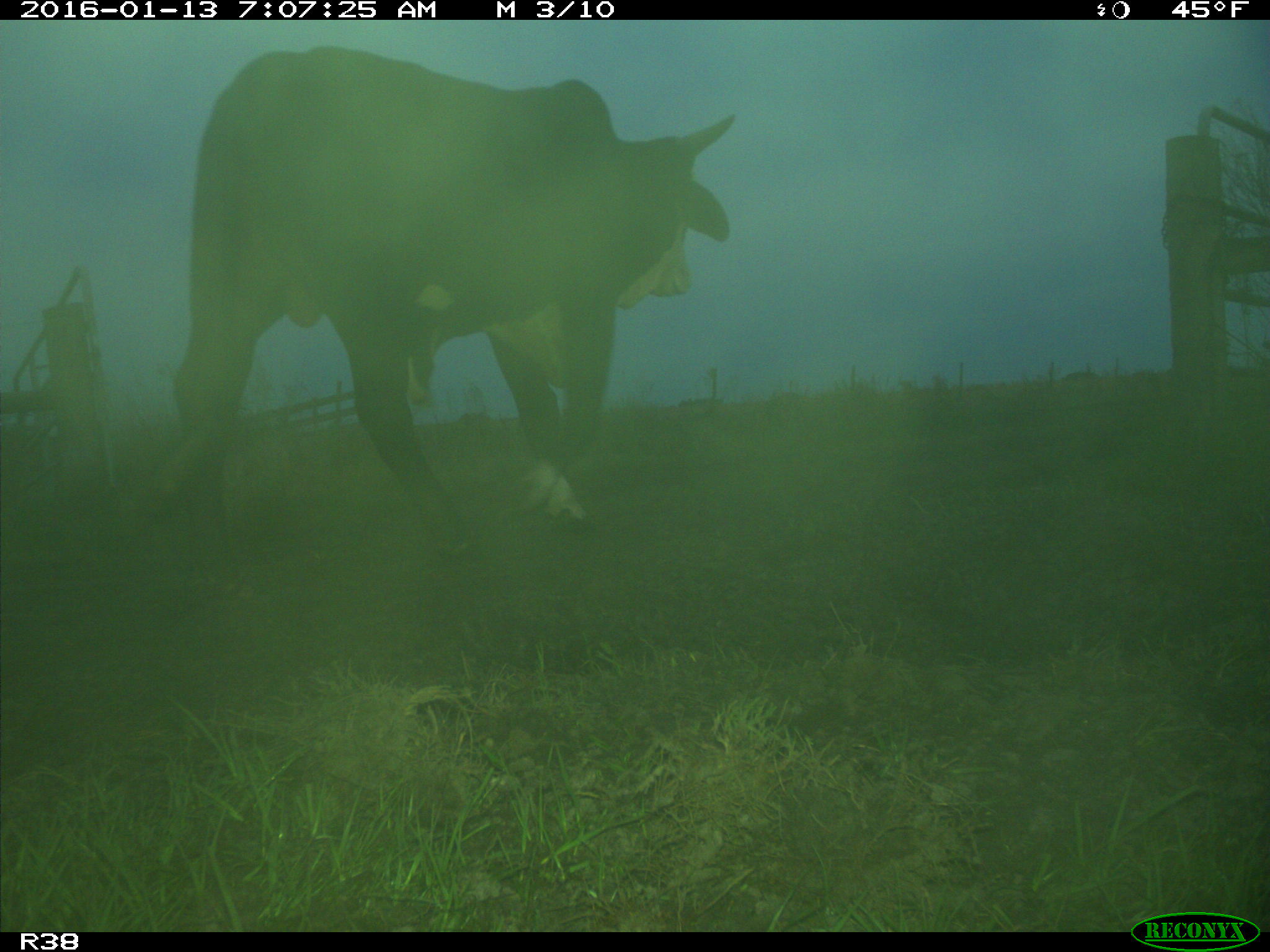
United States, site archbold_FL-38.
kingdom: Animalia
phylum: Chordata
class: Mammalia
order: Artiodactyla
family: Bovidae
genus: Bos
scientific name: Bos taurus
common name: domestic cow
Bos taurus (domestic cow).